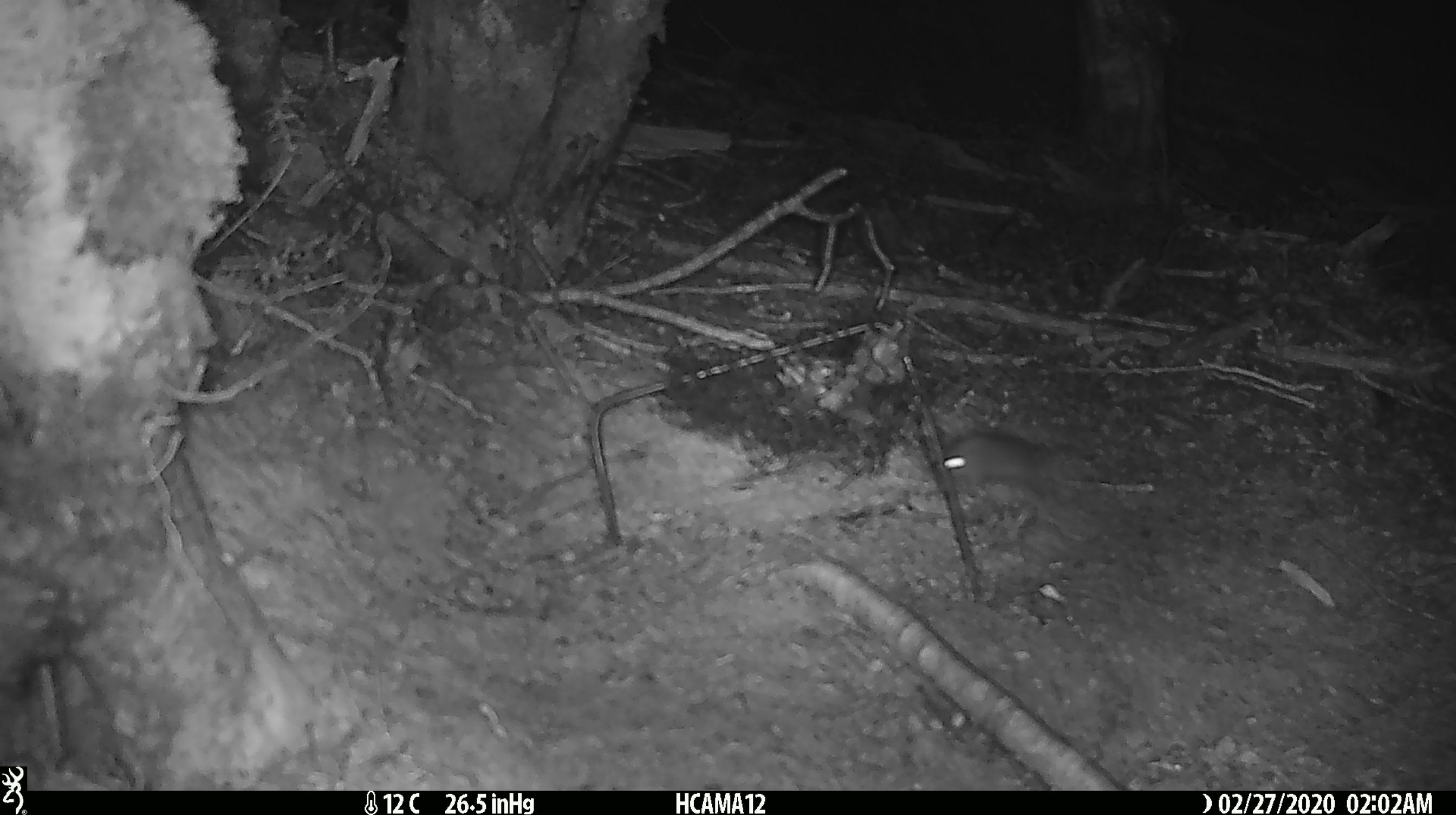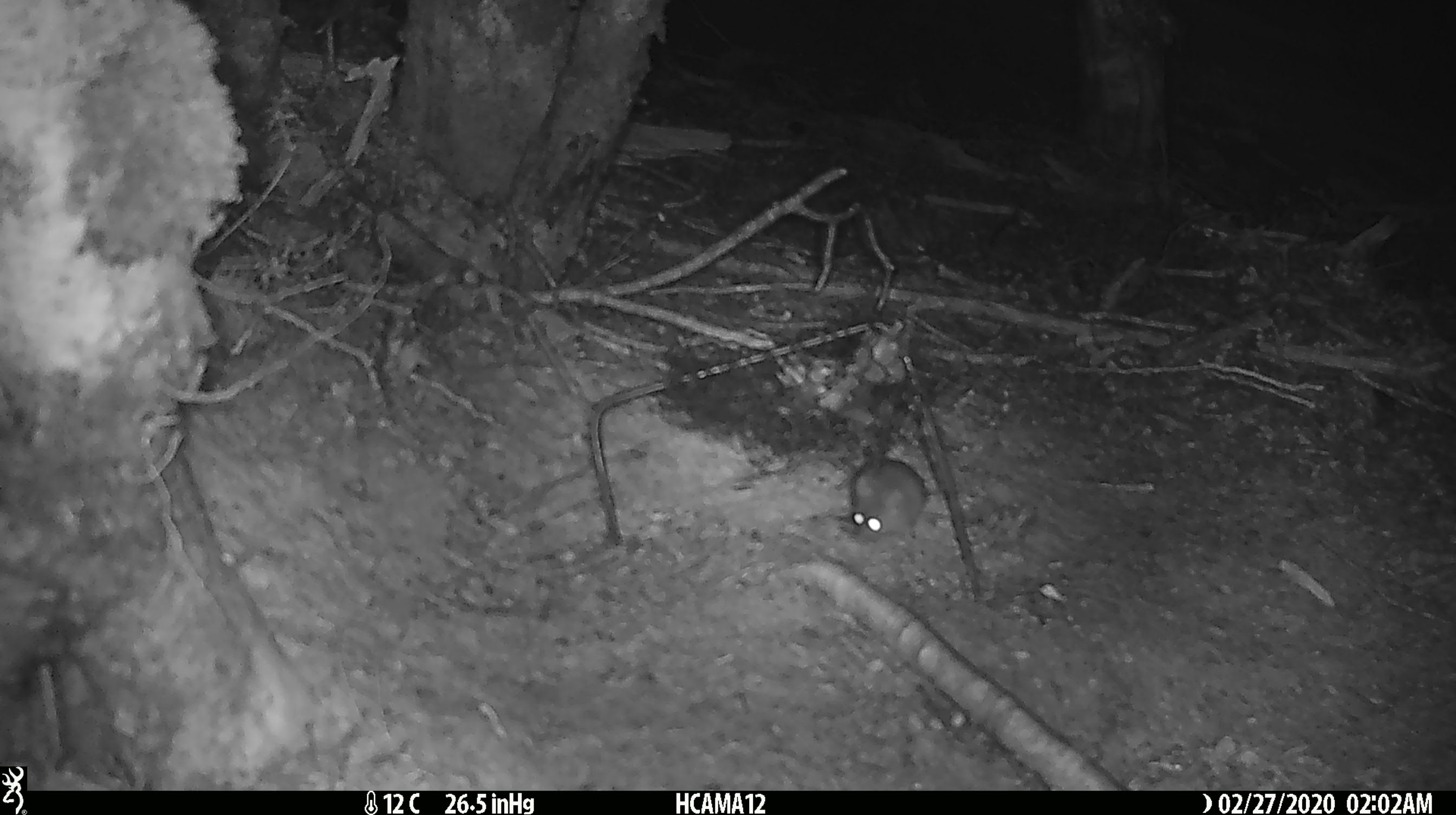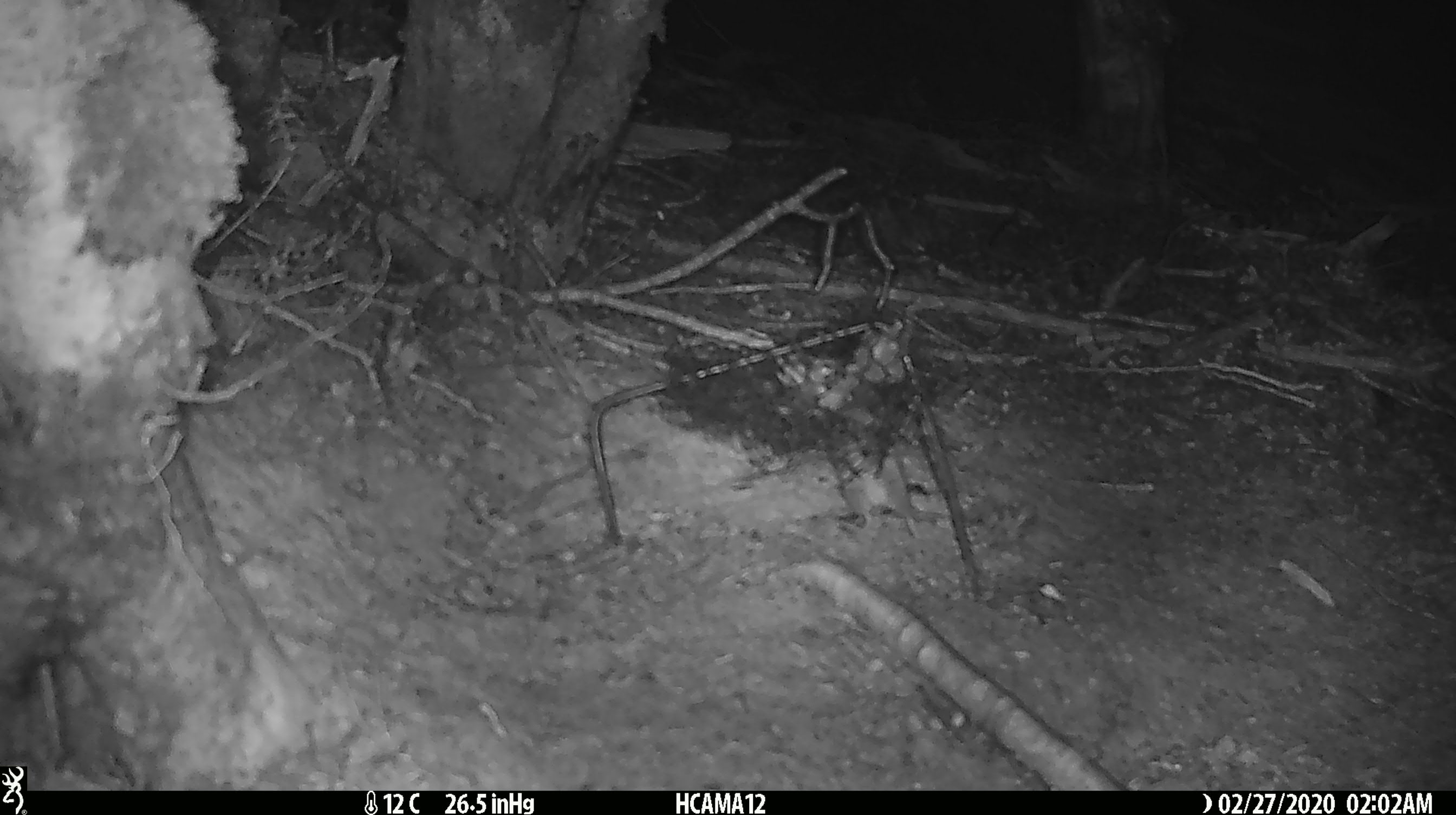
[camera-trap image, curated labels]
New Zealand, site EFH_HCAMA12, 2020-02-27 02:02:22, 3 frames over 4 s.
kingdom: Animalia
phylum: Chordata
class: Mammalia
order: Rodentia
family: Muridae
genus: Mus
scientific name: Mus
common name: mouse